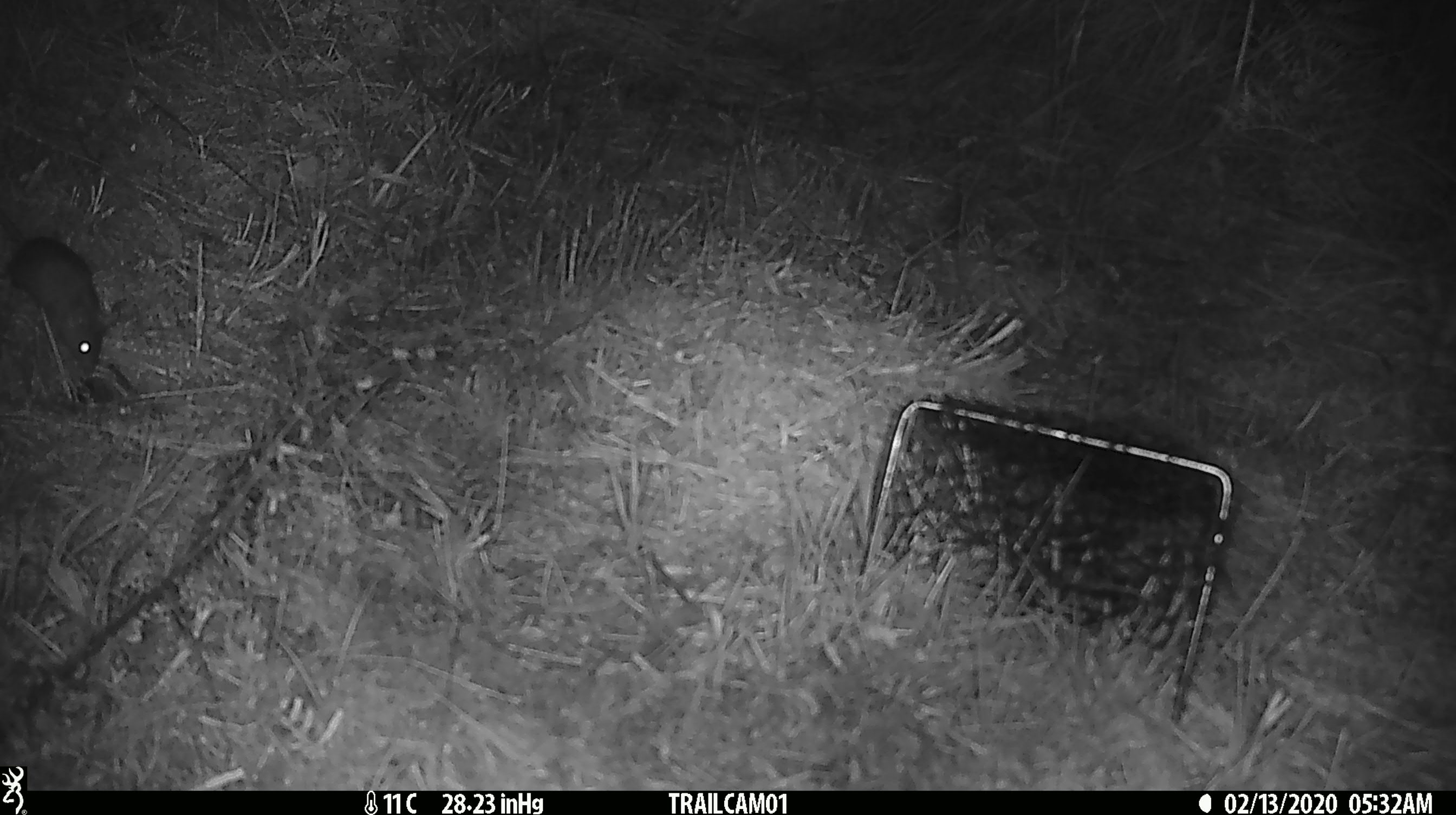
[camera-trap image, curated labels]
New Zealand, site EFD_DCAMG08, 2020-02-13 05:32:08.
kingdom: Animalia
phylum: Chordata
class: Mammalia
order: Rodentia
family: Muridae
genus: Mus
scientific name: Mus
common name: mouse